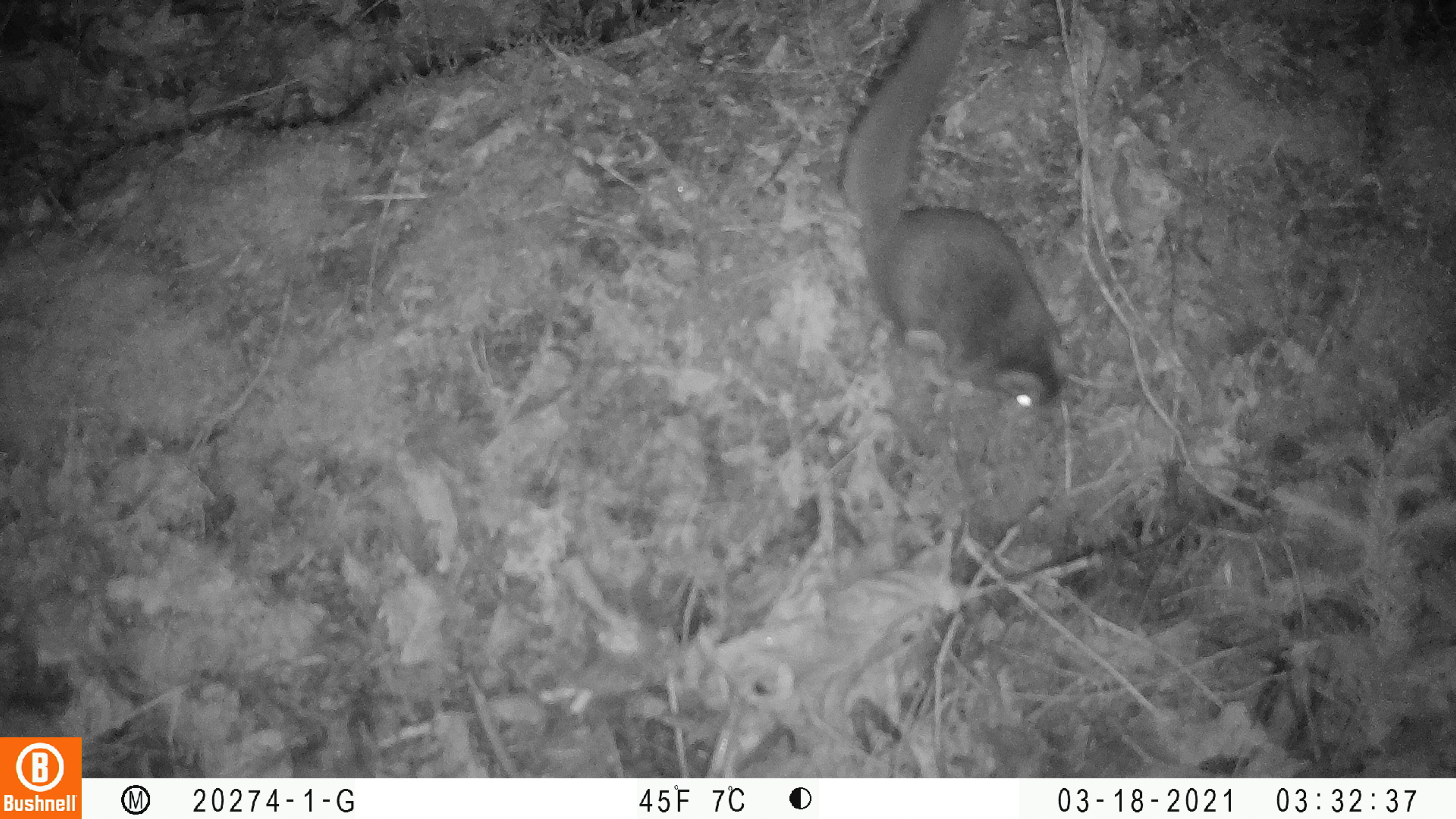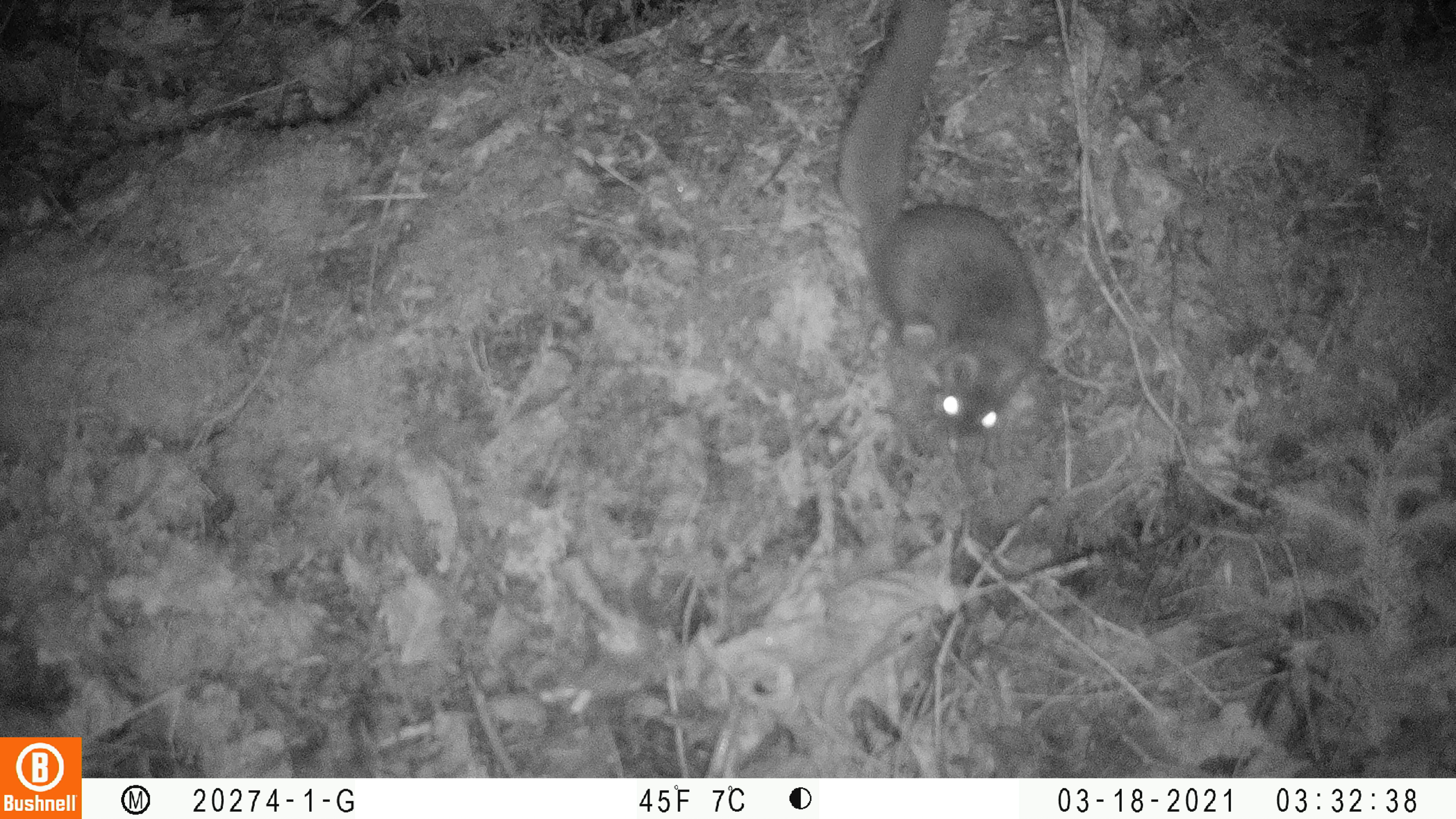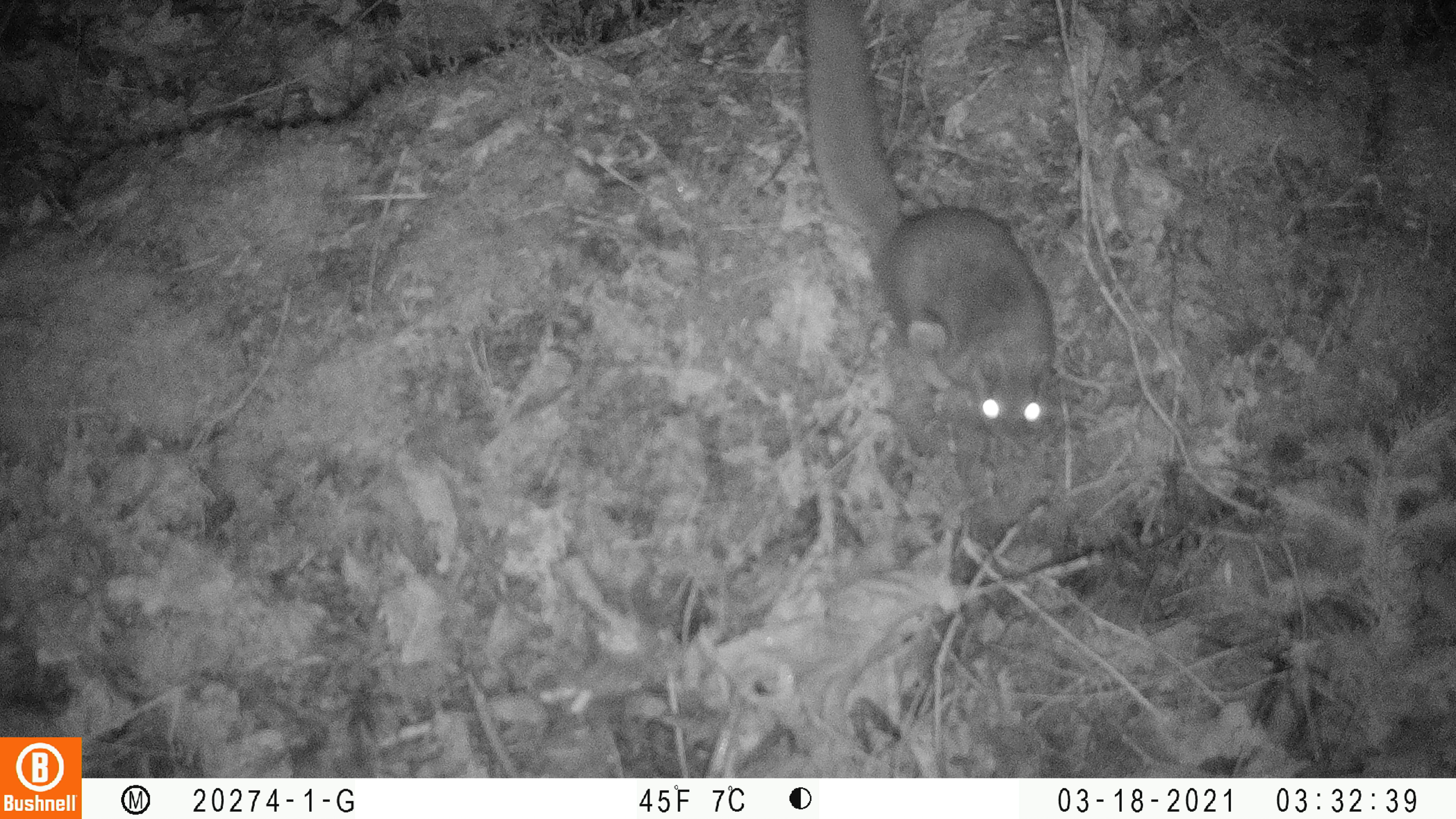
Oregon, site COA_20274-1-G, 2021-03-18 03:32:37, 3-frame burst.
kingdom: Animalia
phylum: Chordata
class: Mammalia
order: Rodentia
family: Sciuridae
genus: Glaucomys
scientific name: Glaucomys oregonensis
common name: humboldt's flying squirrel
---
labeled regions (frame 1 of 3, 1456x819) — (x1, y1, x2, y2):
humboldt's flying squirrel: (841, 3, 1078, 412)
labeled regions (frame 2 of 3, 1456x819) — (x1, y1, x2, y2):
humboldt's flying squirrel: (832, 1, 1056, 446)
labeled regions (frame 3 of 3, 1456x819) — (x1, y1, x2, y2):
humboldt's flying squirrel: (798, 2, 1072, 446)